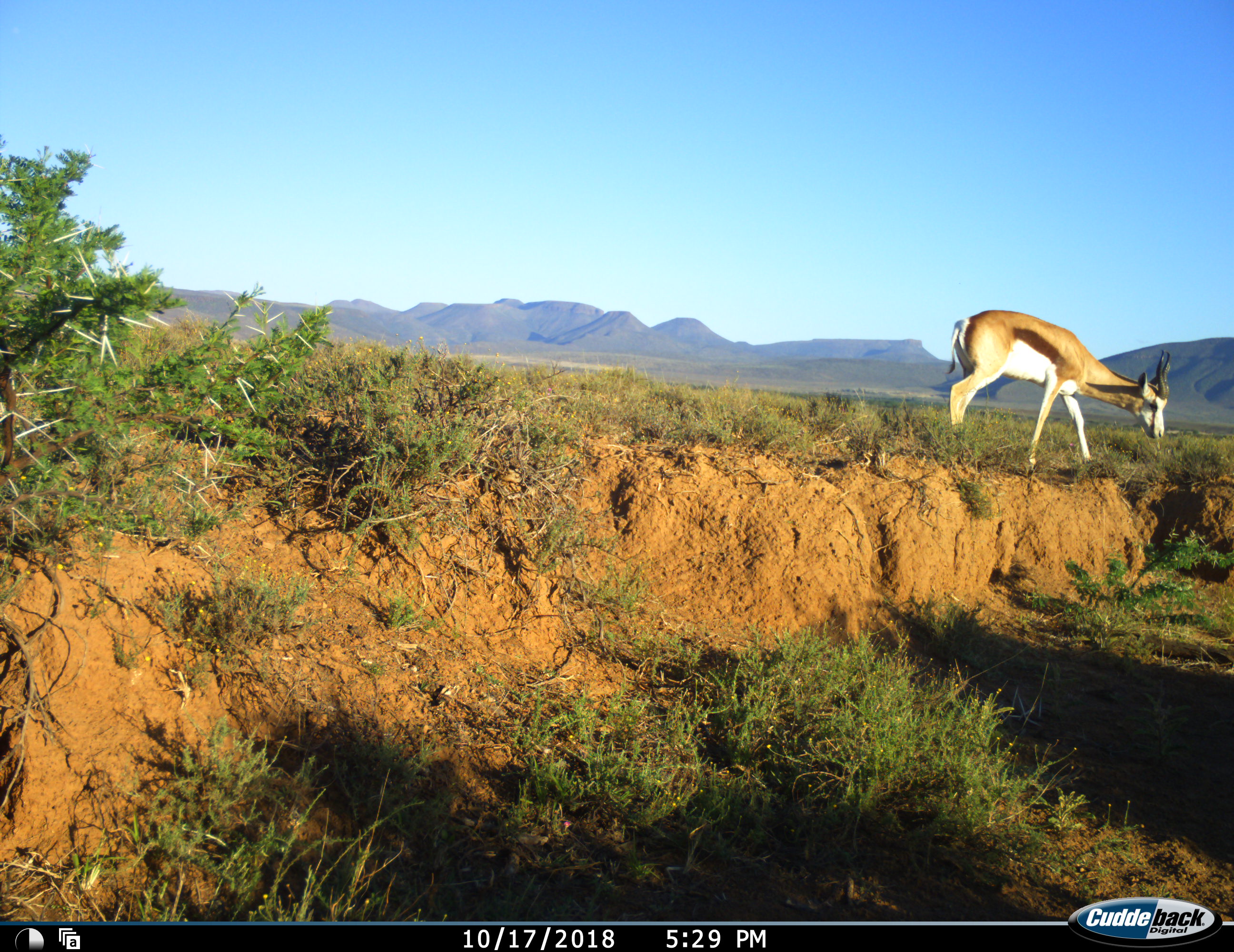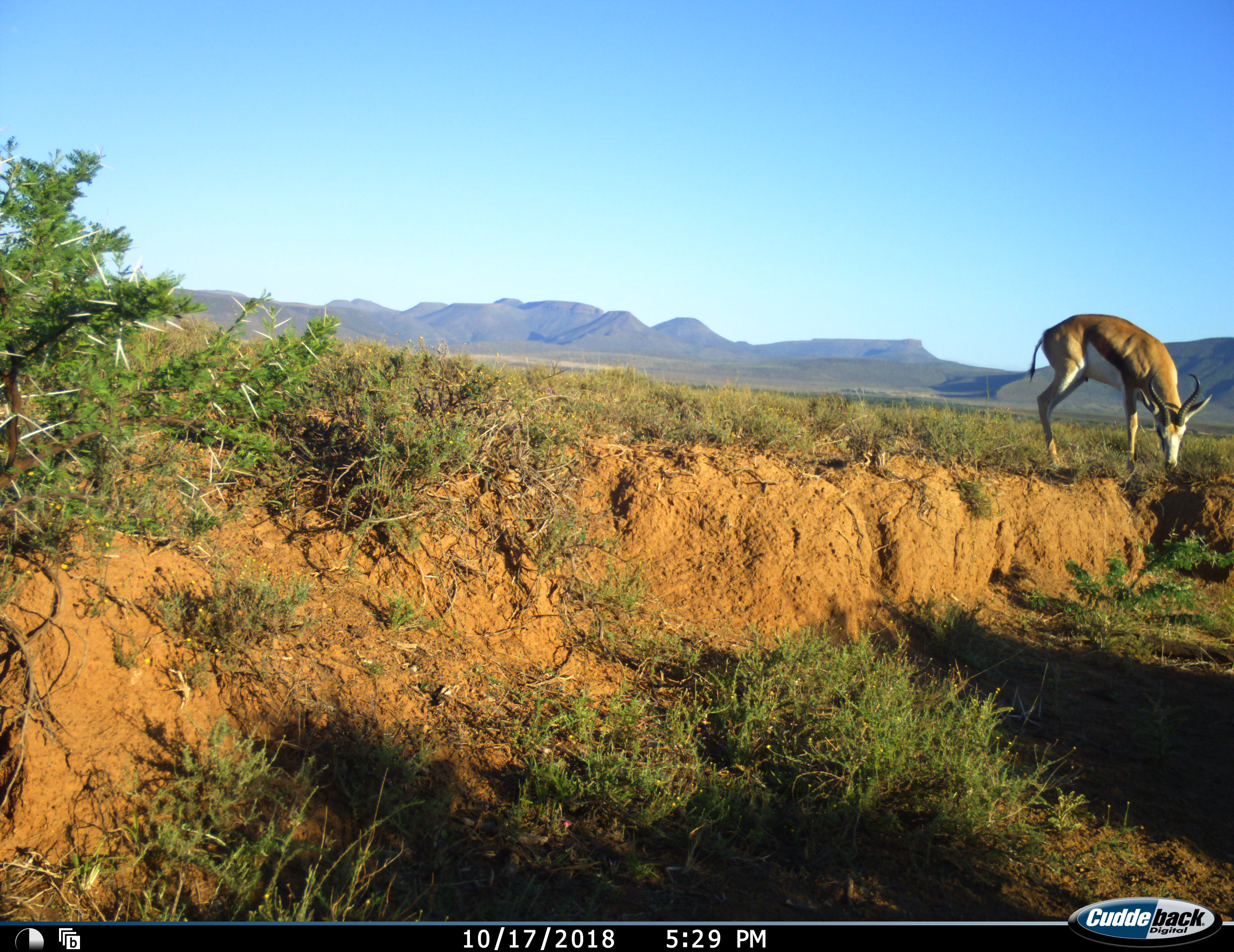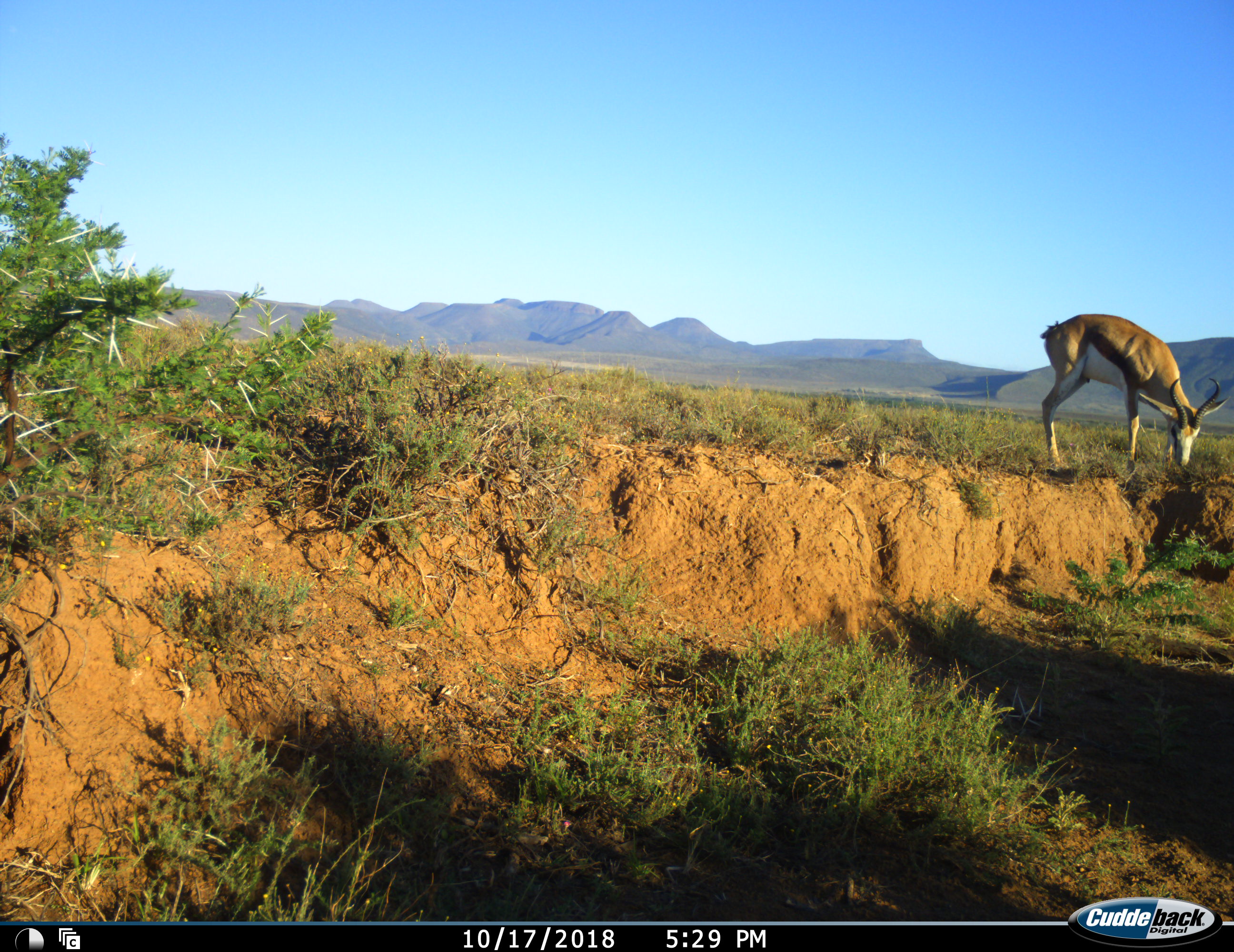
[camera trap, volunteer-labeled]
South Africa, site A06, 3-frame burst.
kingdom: Animalia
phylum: Chordata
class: Mammalia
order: Artiodactyla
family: Bovidae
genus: Antidorcas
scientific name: Antidorcas marsupialis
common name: springbok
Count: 1.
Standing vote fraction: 11%.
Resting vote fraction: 0%.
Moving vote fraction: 56%.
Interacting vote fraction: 0%.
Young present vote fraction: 0%.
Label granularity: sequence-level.